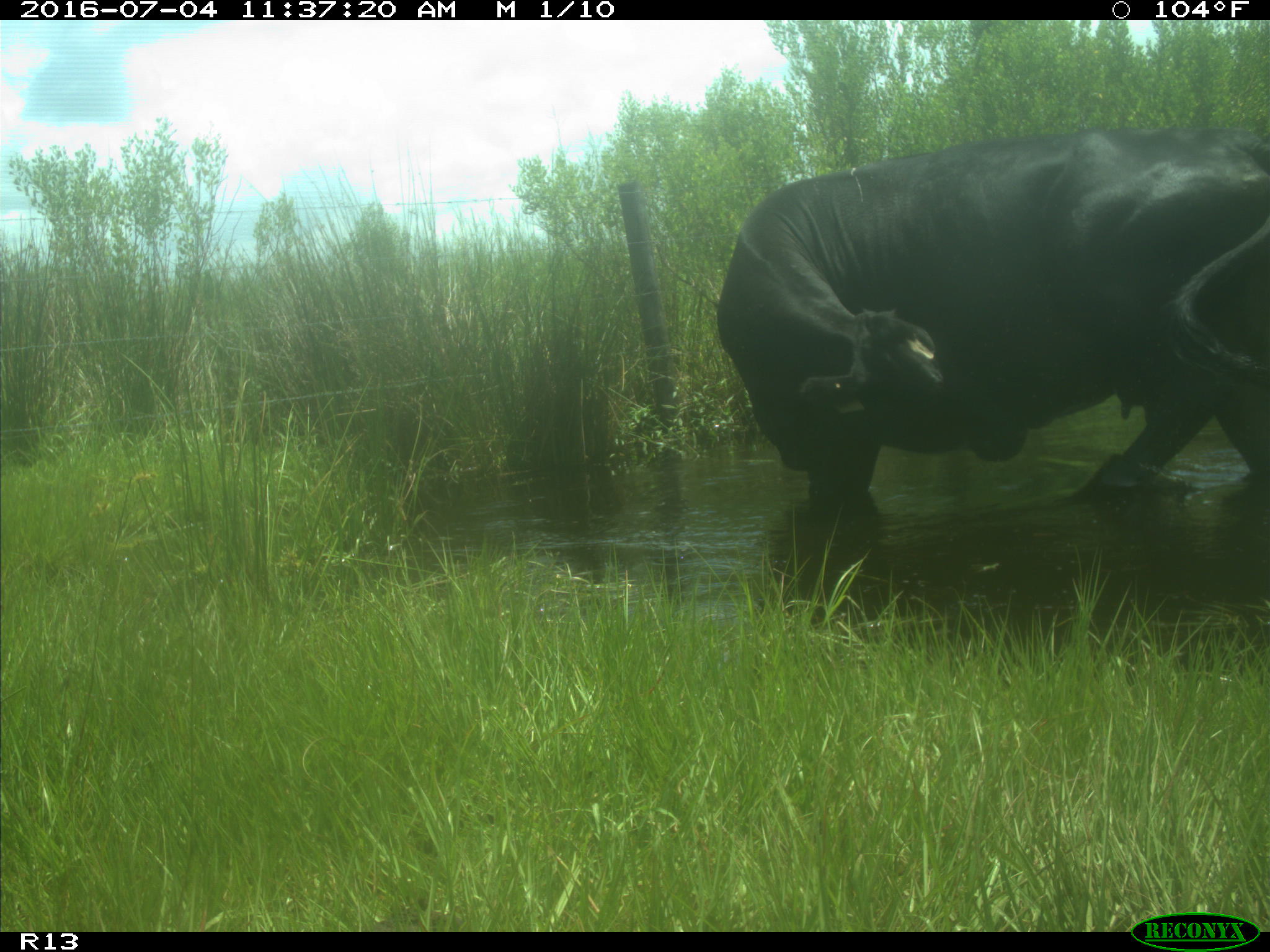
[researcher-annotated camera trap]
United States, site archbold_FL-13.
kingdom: Animalia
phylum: Chordata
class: Mammalia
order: Artiodactyla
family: Bovidae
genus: Bos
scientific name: Bos taurus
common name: domestic cow